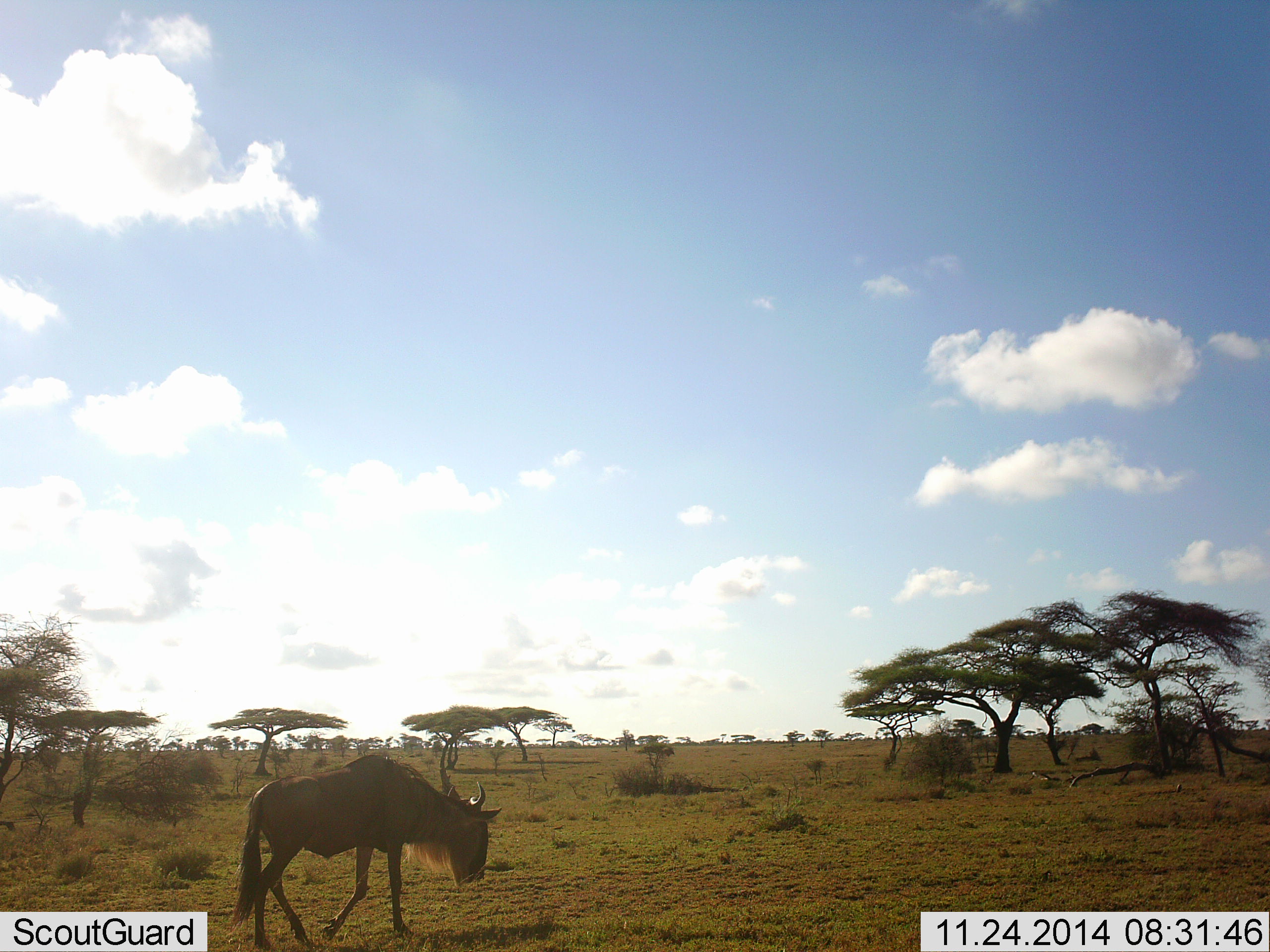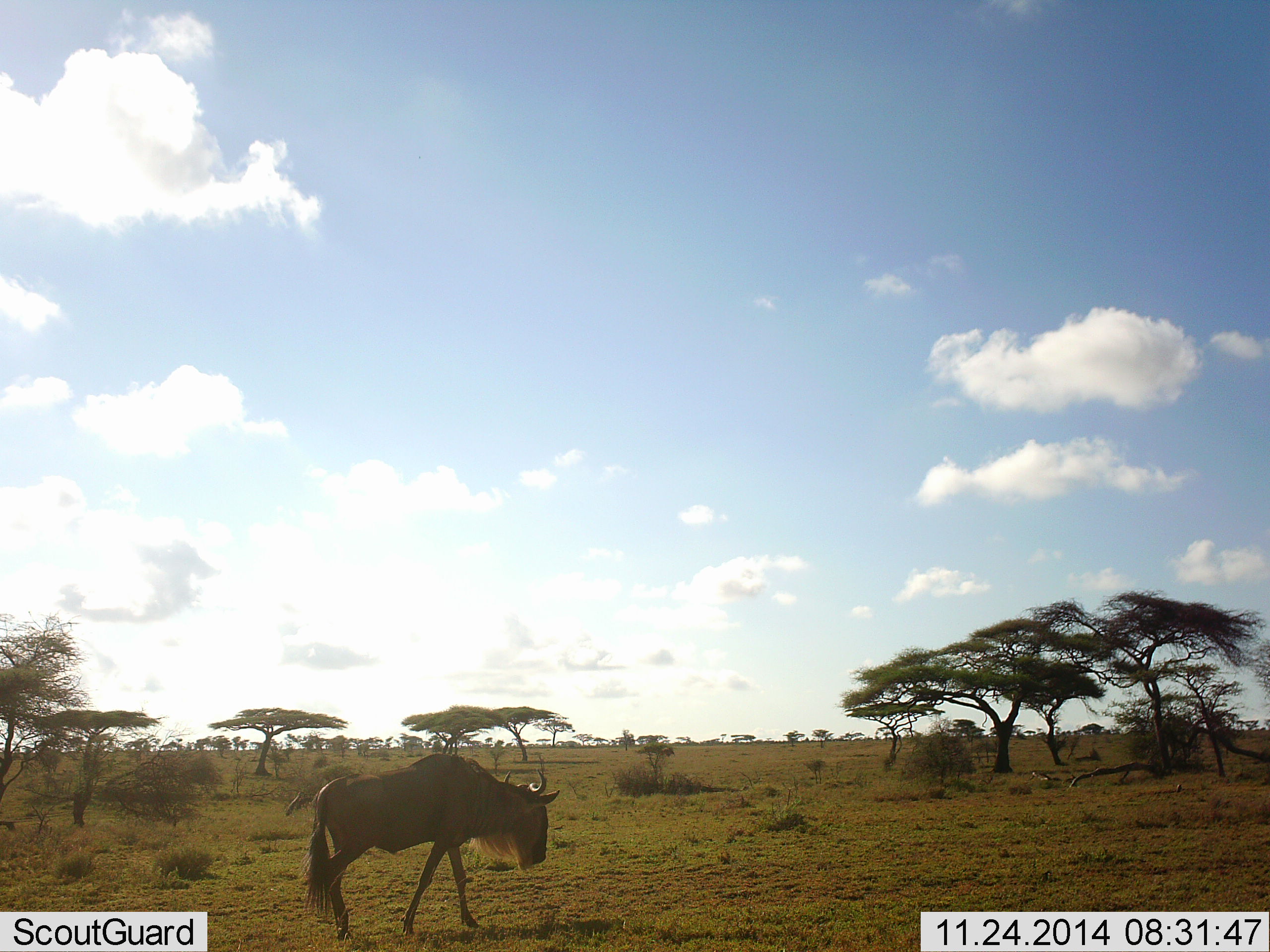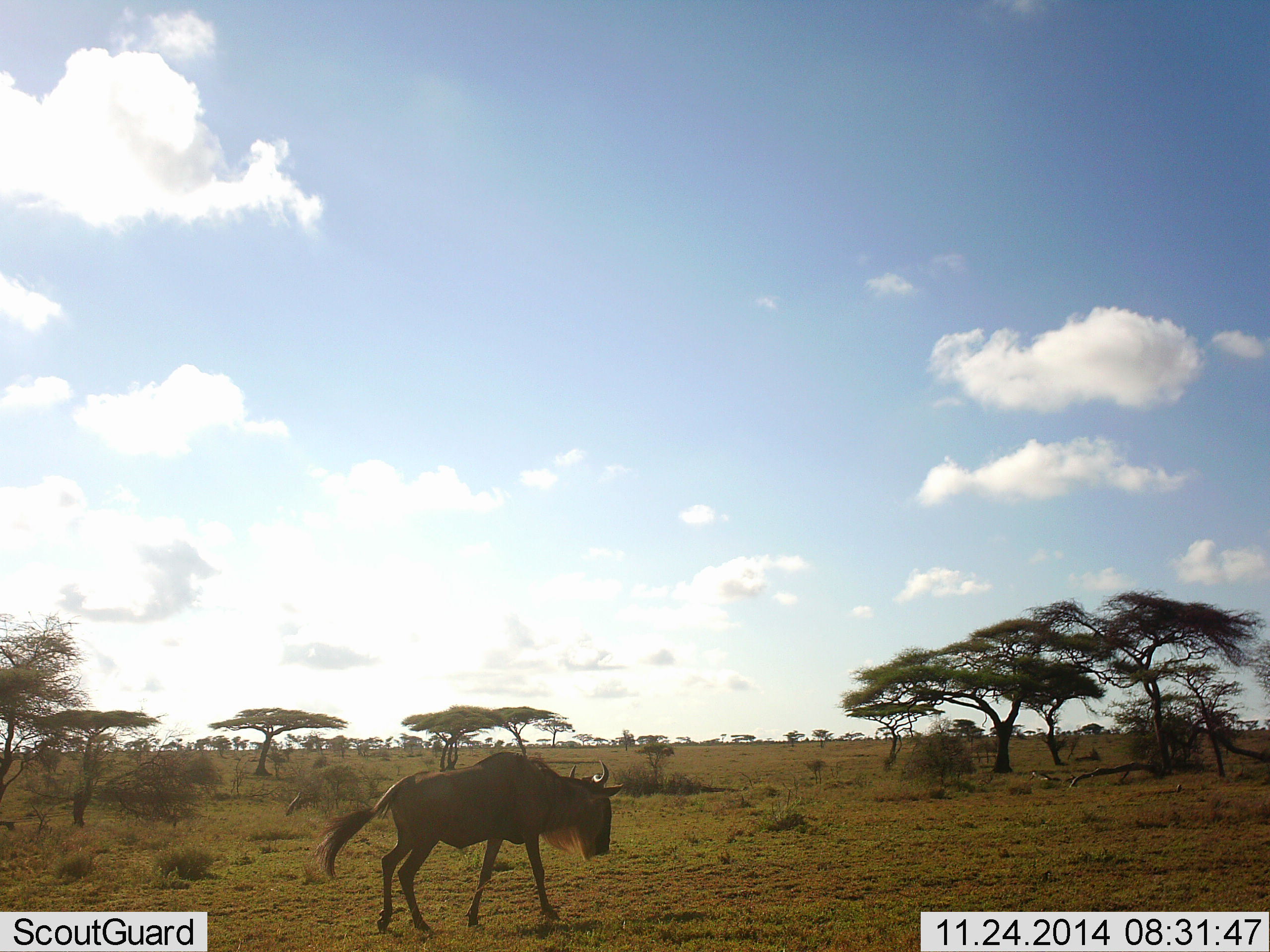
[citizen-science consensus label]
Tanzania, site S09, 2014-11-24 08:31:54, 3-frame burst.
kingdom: Animalia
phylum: Chordata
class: Mammalia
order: Artiodactyla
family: Bovidae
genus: Connochaetes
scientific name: Connochaetes taurinus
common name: blue wildebeest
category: wildebeest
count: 1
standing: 0%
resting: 0%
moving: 100%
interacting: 0%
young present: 0%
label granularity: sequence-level